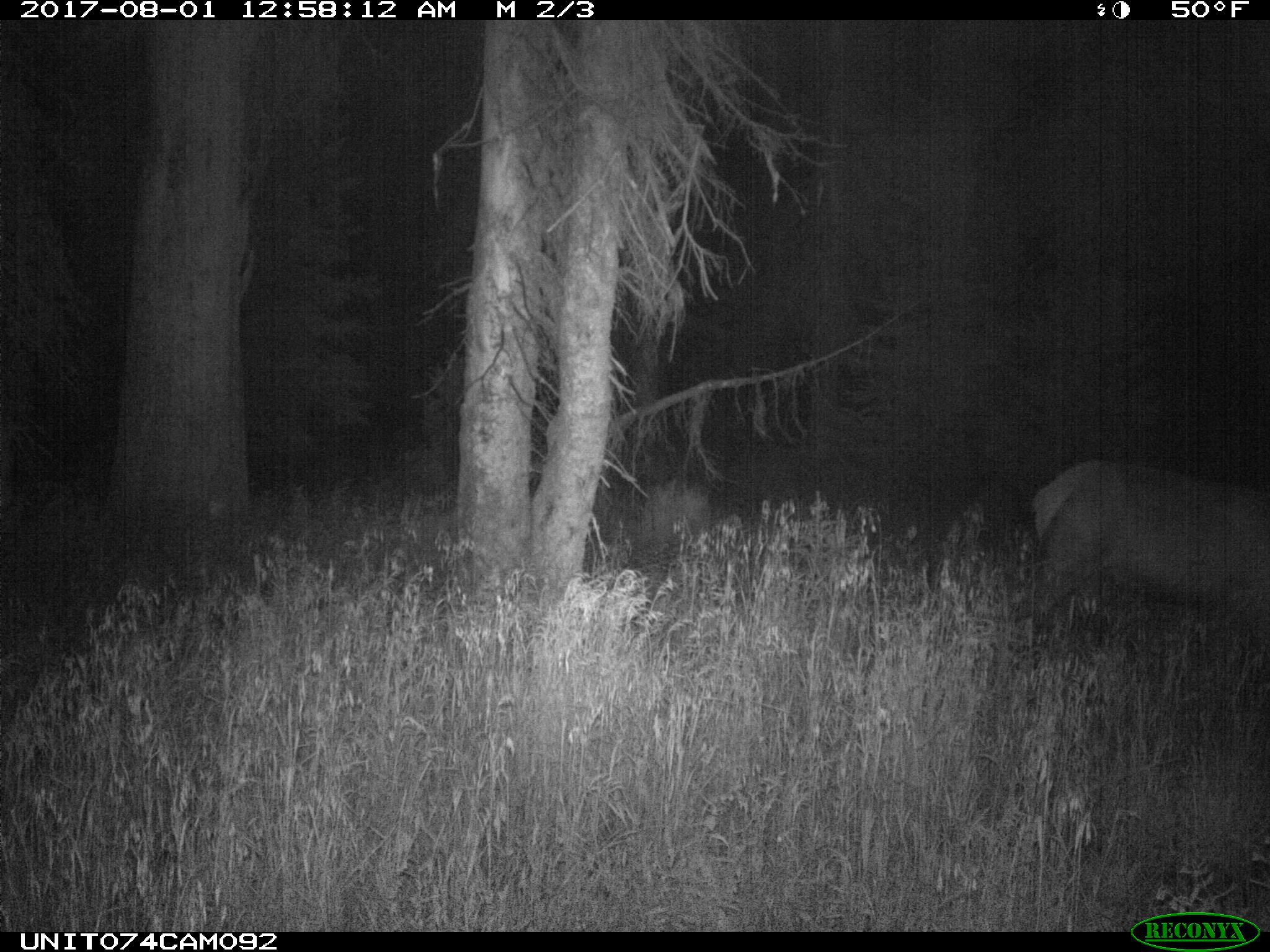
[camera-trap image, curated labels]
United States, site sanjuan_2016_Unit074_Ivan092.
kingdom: Animalia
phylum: Chordata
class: Mammalia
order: Artiodactyla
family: Cervidae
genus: Cervus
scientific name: Cervus elaphus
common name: red deer